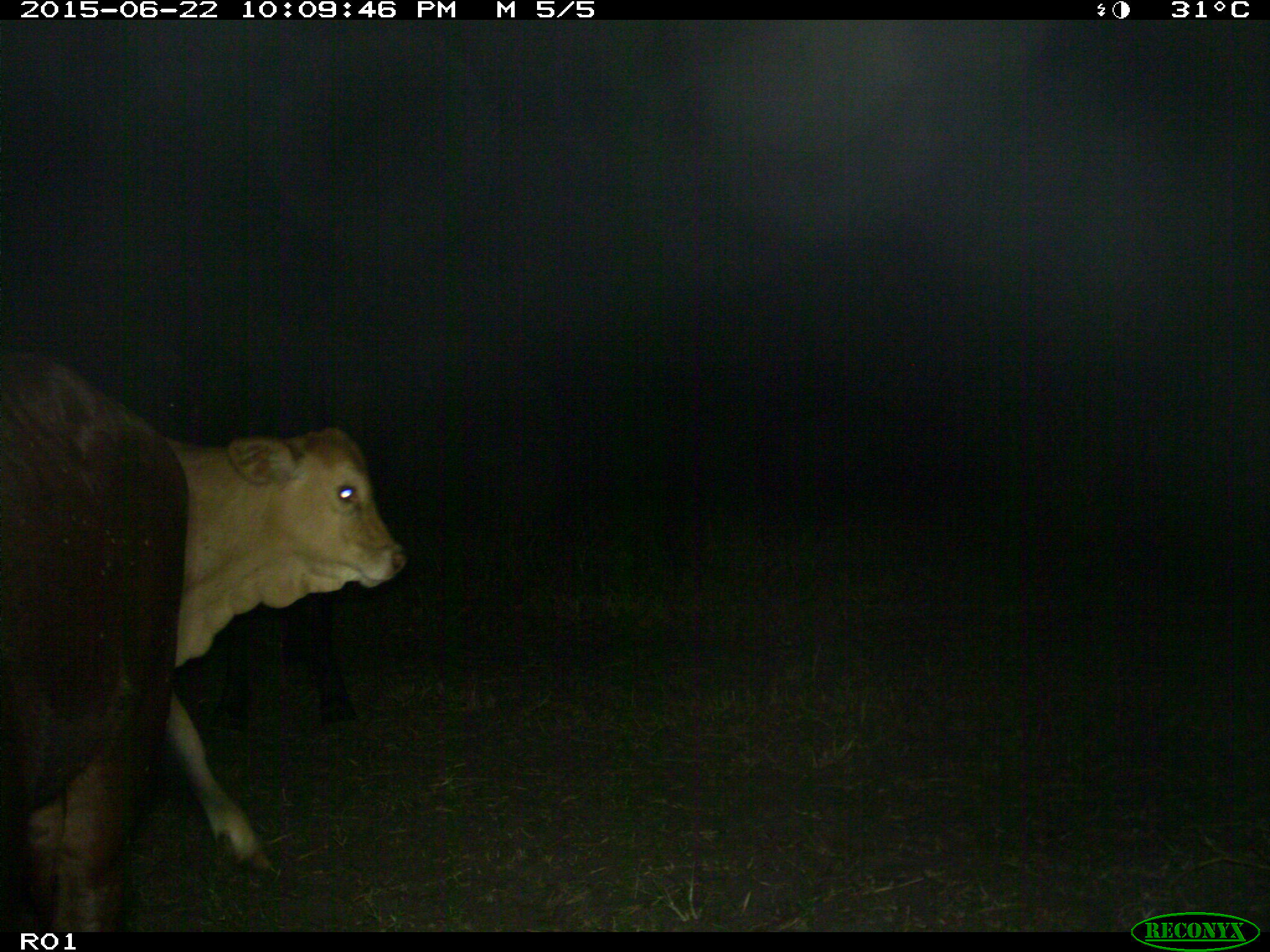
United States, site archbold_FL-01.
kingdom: Animalia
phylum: Chordata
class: Mammalia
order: Artiodactyla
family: Bovidae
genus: Bos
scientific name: Bos taurus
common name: domestic cow